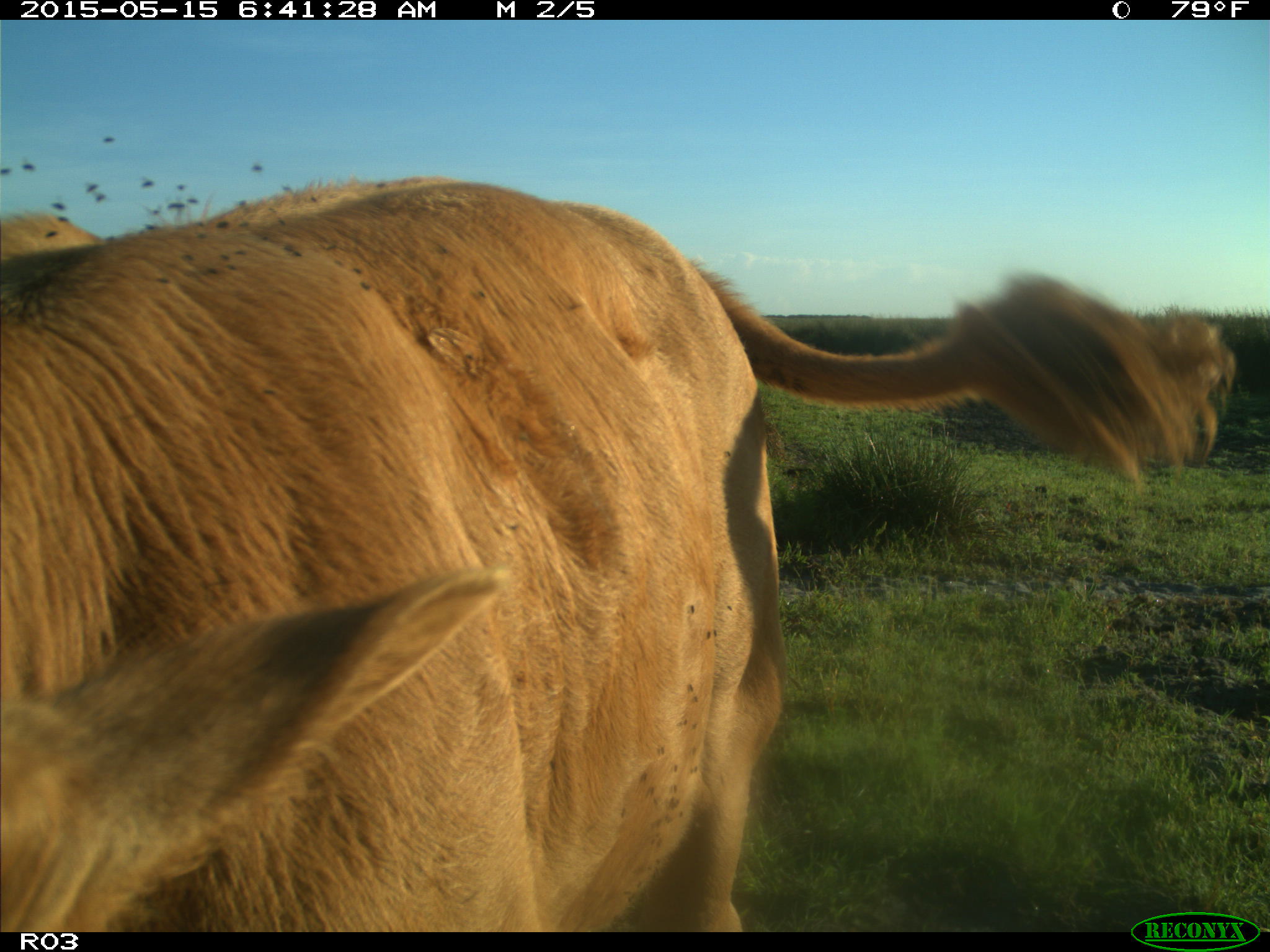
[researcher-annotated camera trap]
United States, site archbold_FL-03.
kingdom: Animalia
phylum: Chordata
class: Mammalia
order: Artiodactyla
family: Bovidae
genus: Bos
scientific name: Bos taurus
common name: domestic cow